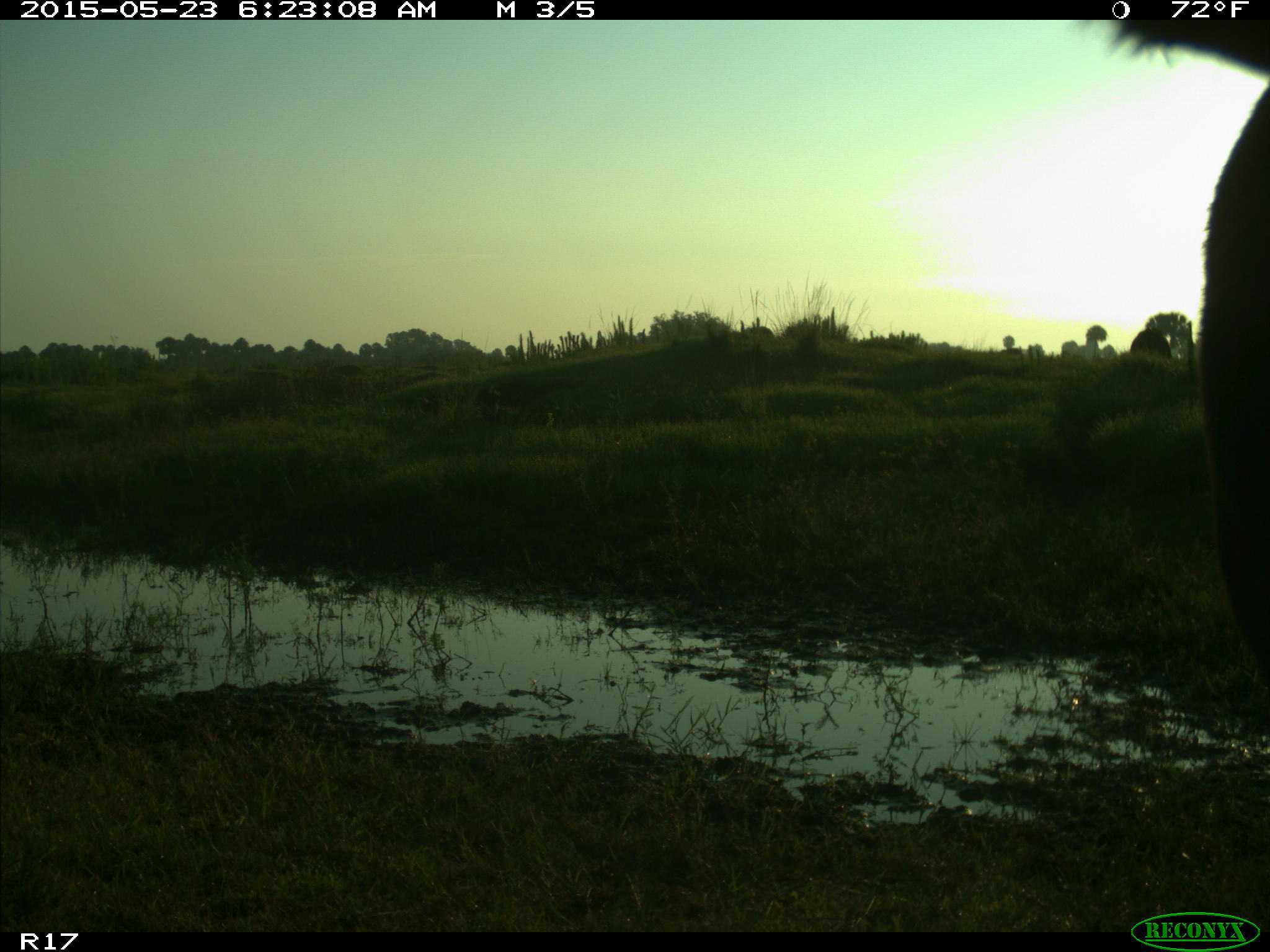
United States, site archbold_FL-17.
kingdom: Animalia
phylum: Chordata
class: Mammalia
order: Artiodactyla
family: Bovidae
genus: Bos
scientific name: Bos taurus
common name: domestic cow